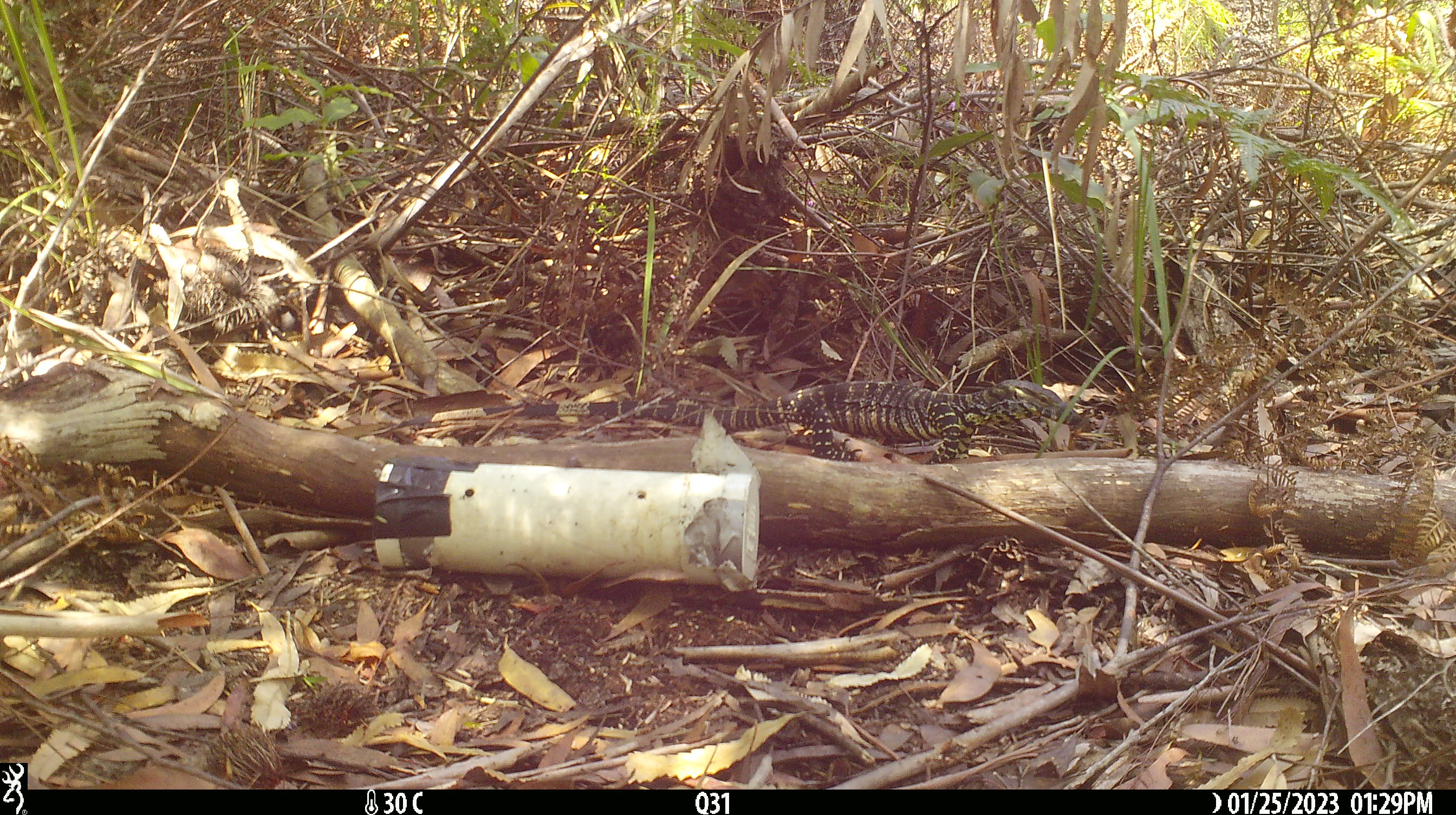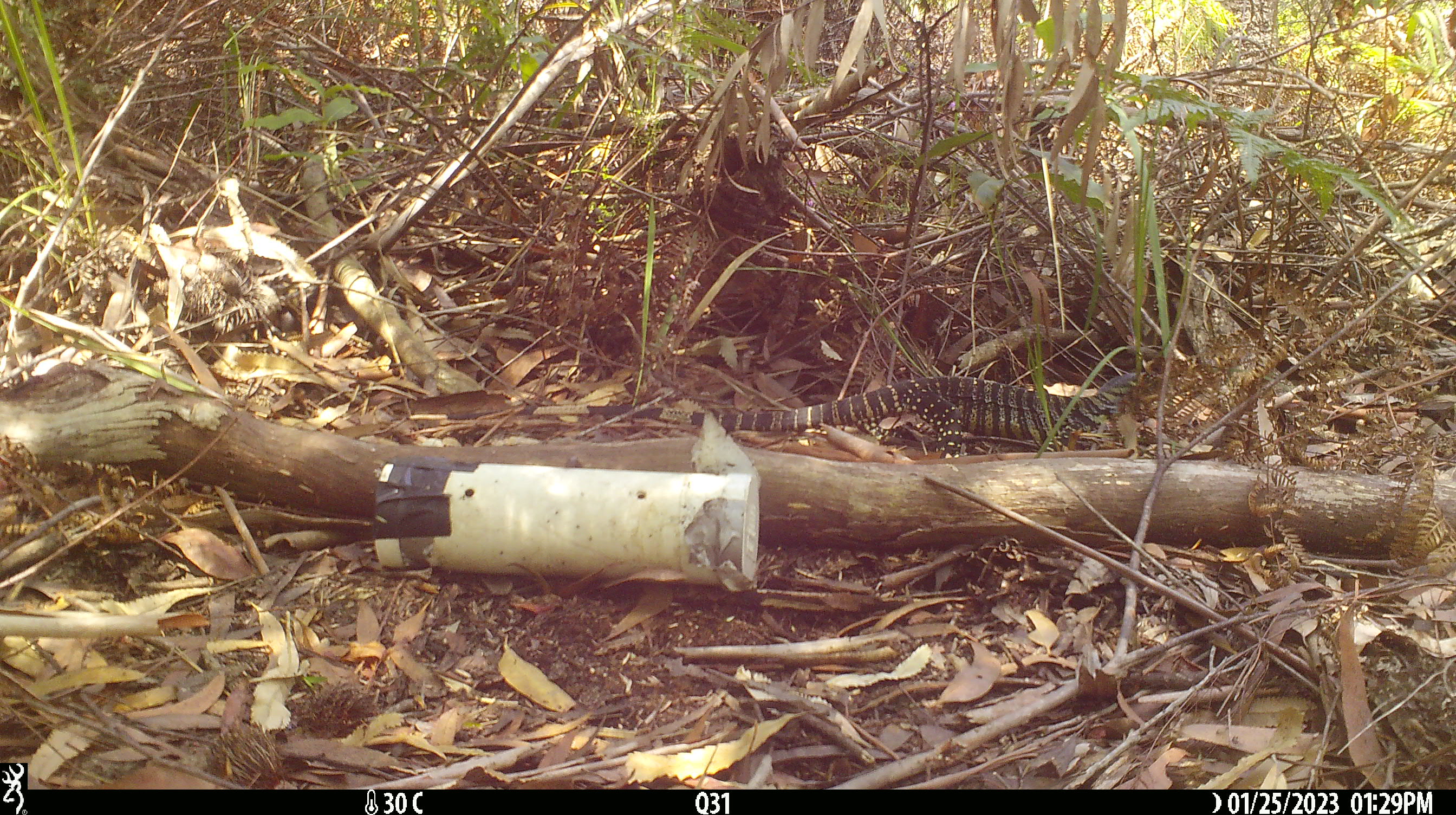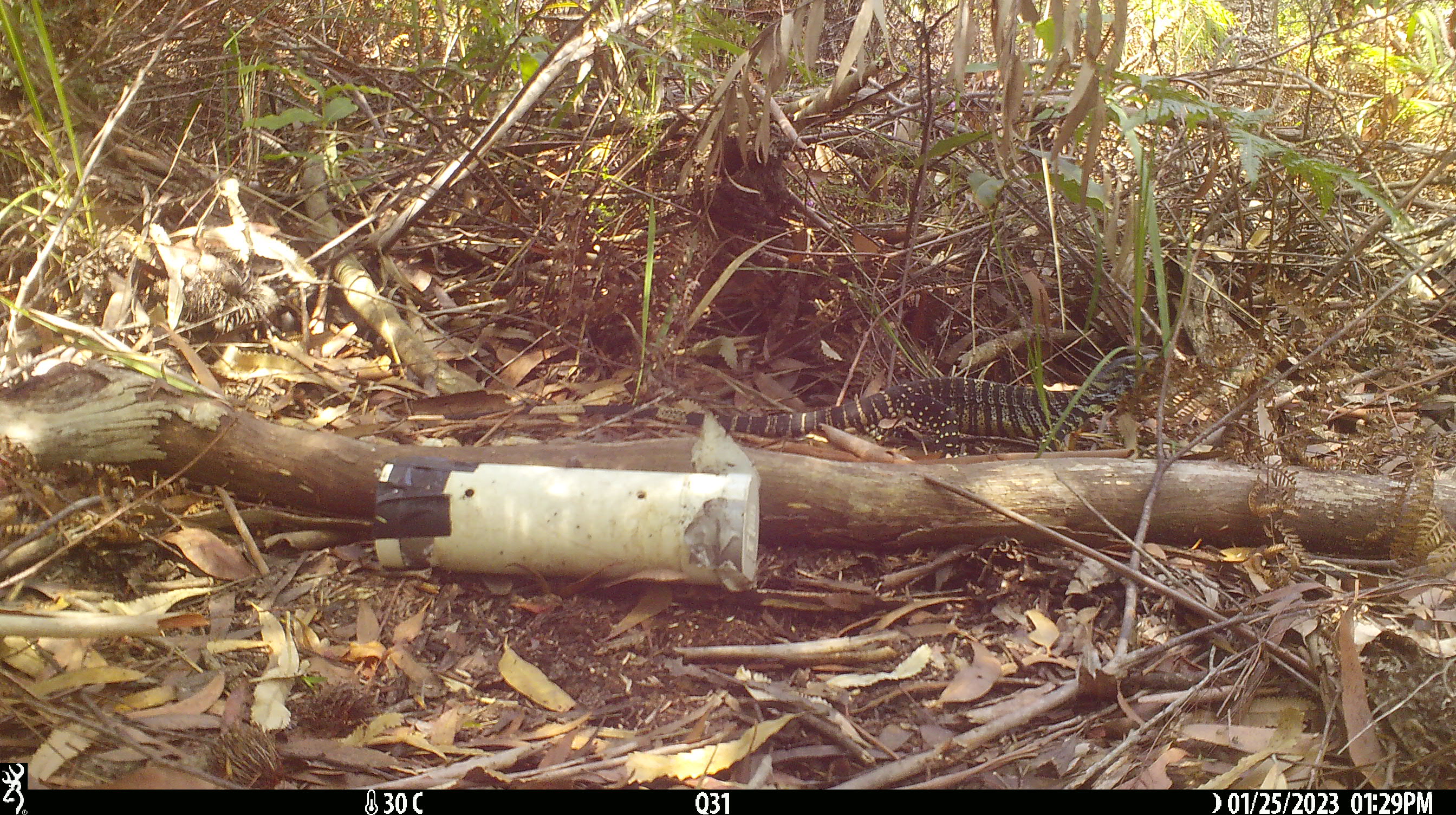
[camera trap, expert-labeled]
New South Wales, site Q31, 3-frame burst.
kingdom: Animalia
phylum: Chordata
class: Reptilia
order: Squamata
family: Varanidae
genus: Varanus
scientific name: Varanus varius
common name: lace monitor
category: goanna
Goanna (lace monitor) (Varanus varius).